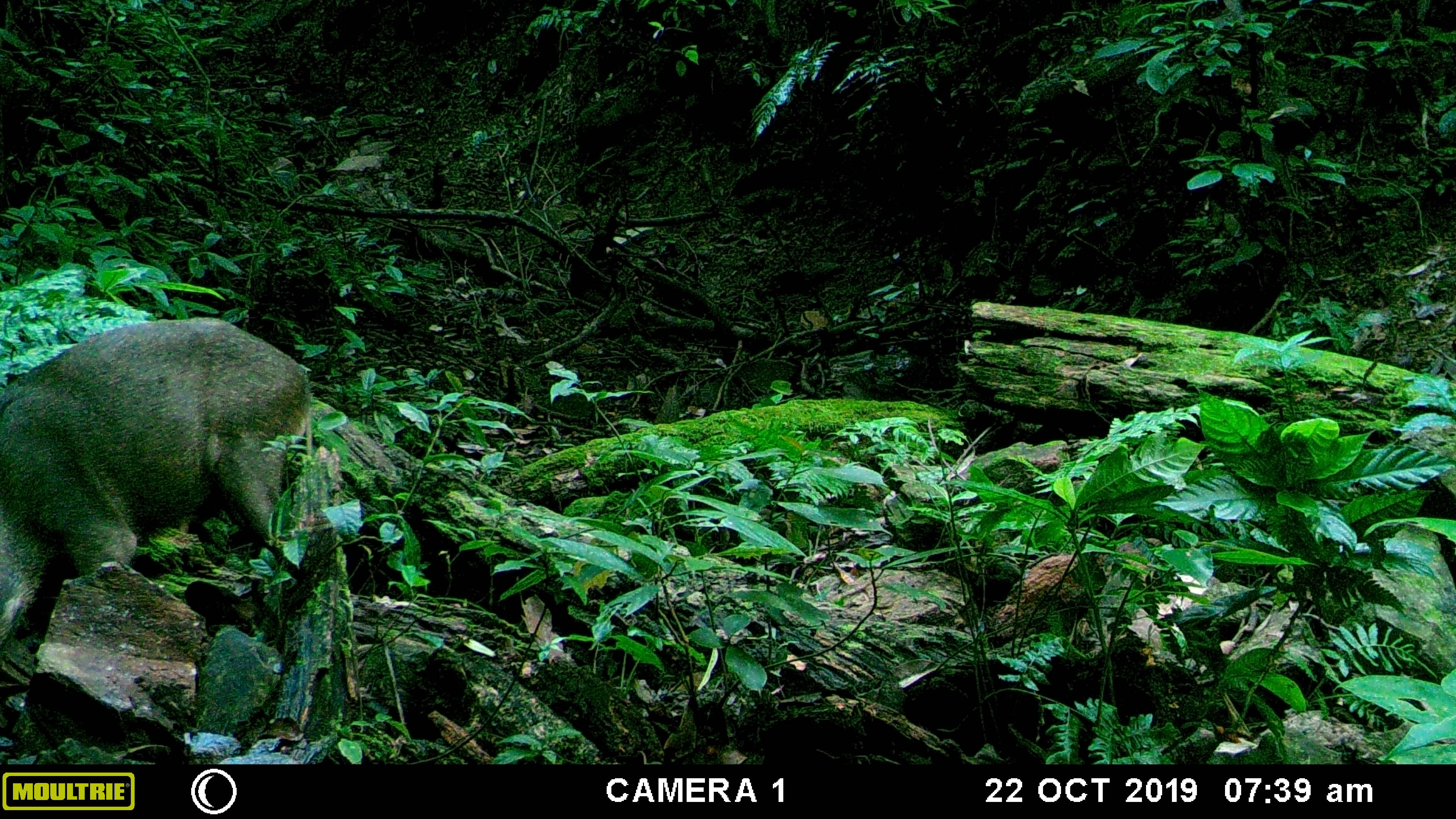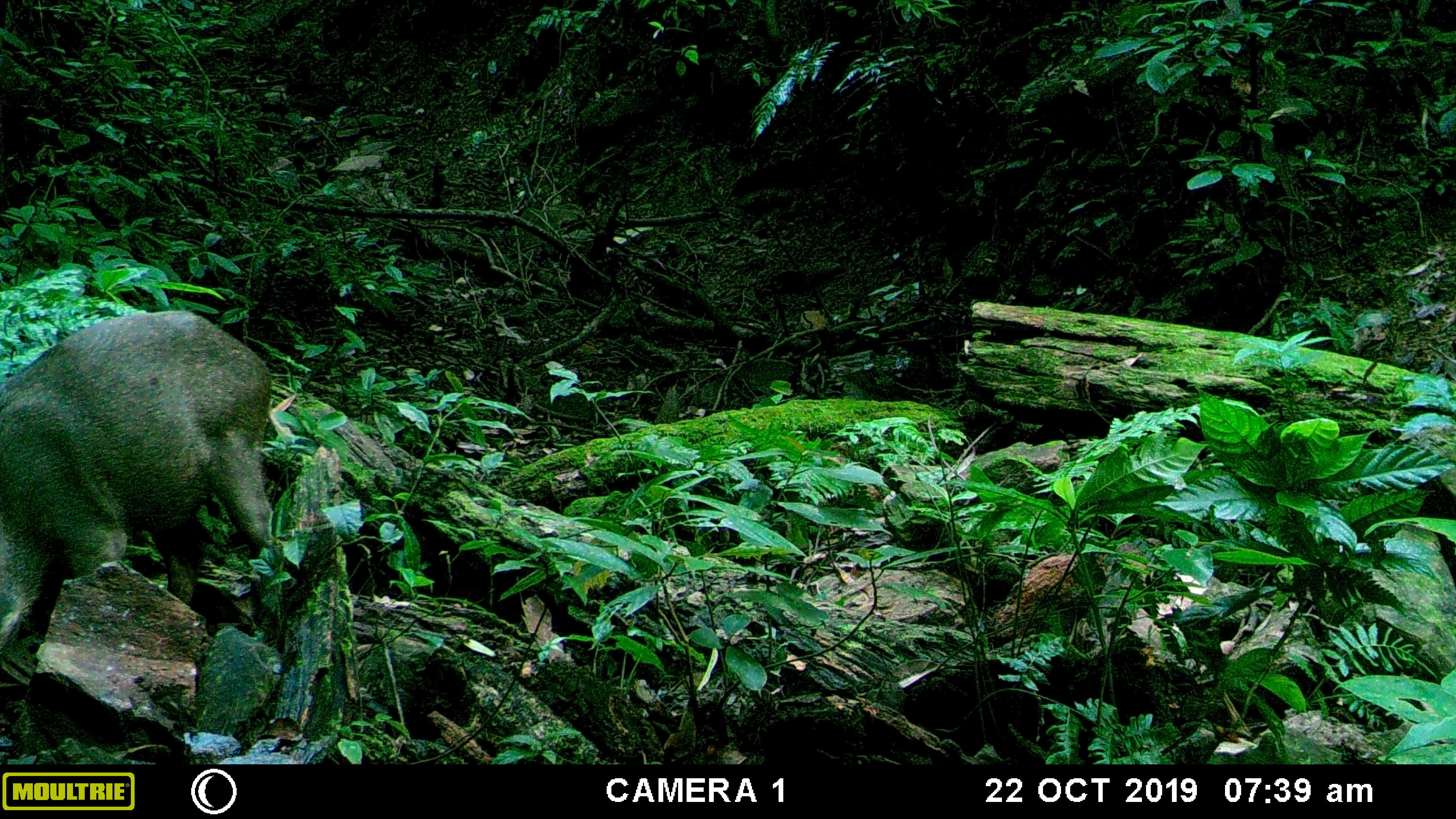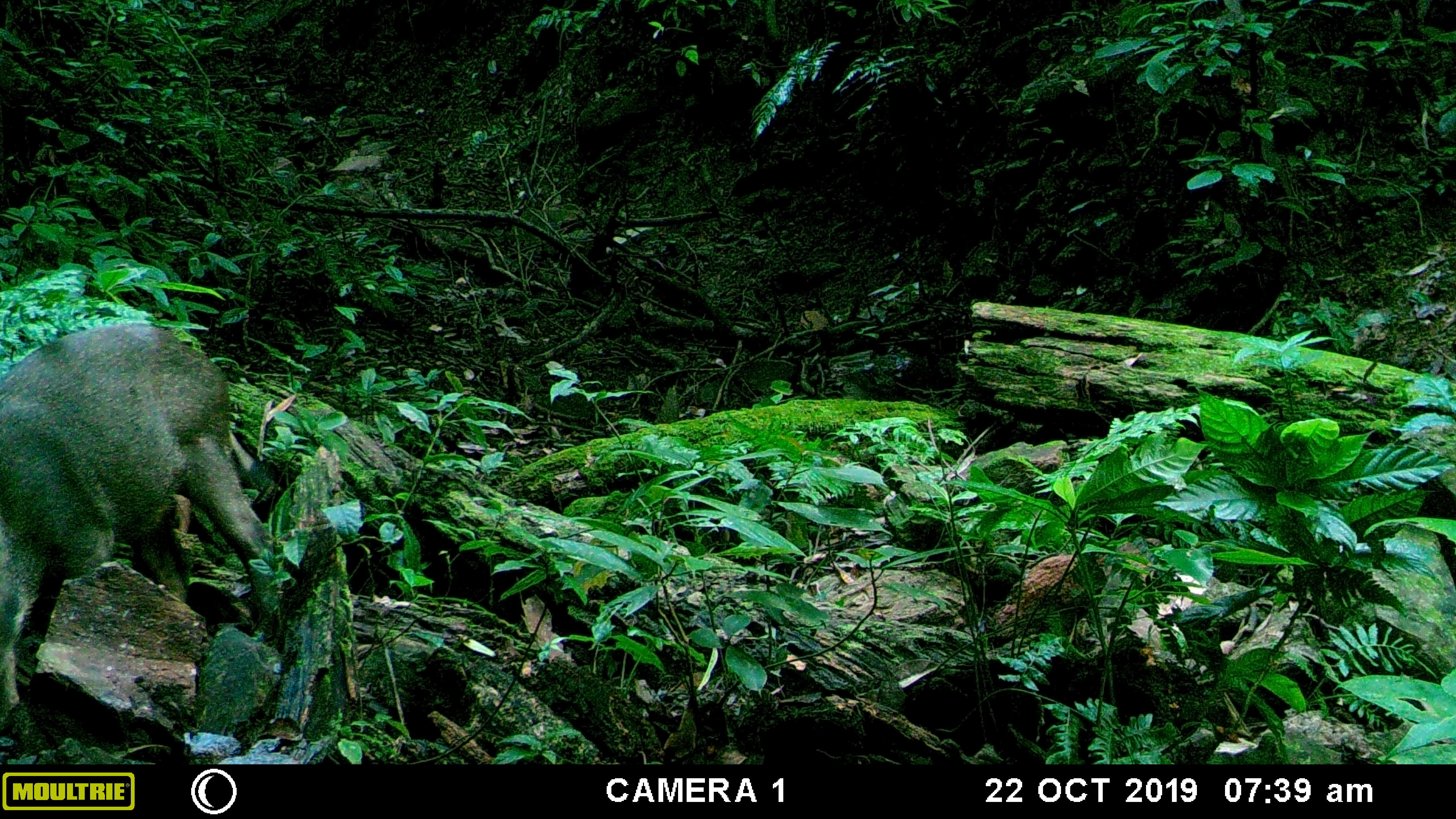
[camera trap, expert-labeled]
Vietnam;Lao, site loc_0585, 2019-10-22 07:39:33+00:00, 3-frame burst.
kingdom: Animalia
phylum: Chordata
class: Mammalia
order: Artiodactyla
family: Suidae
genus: Sus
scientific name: Sus scrofa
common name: eurasian wild pig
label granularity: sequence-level